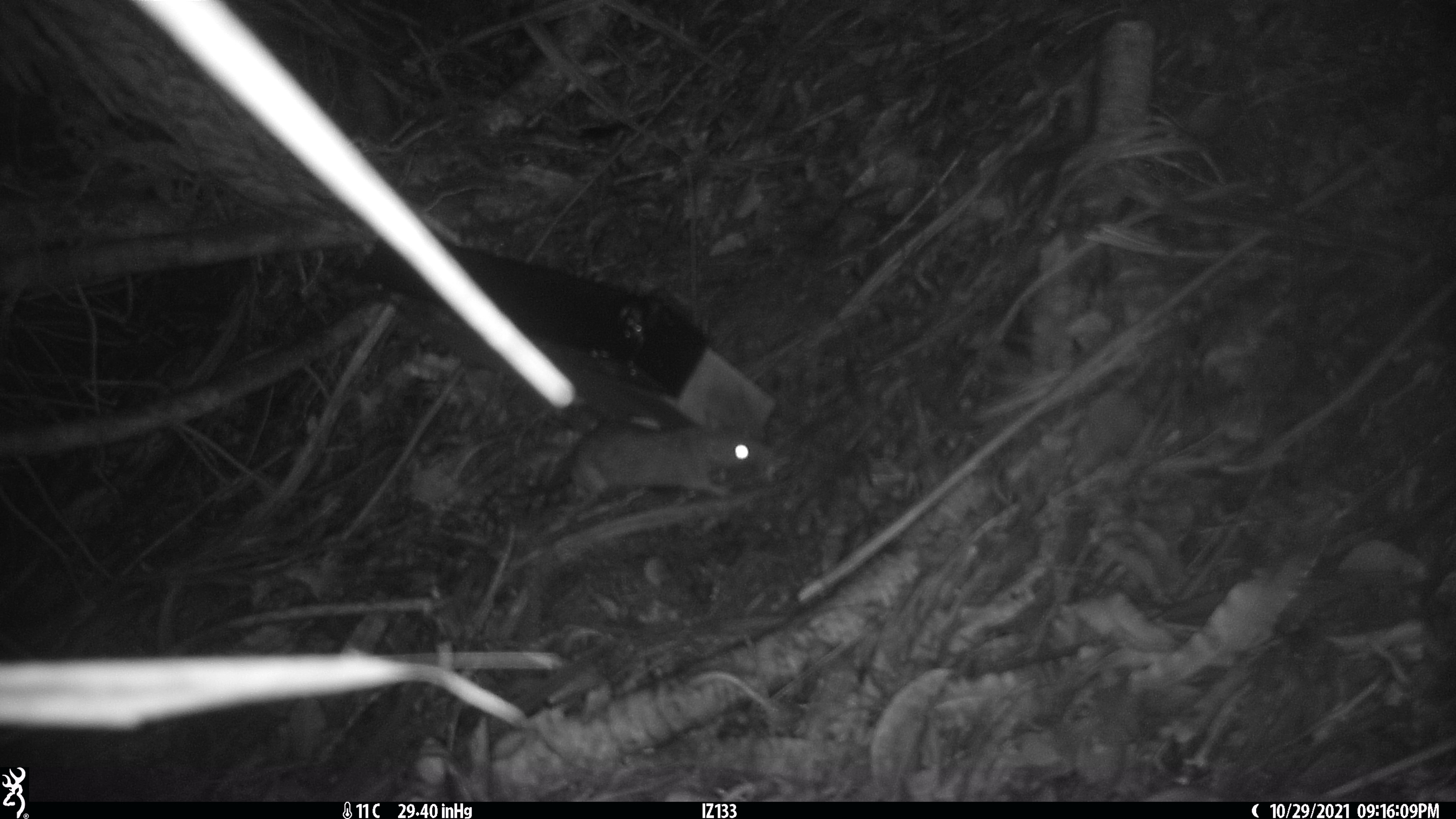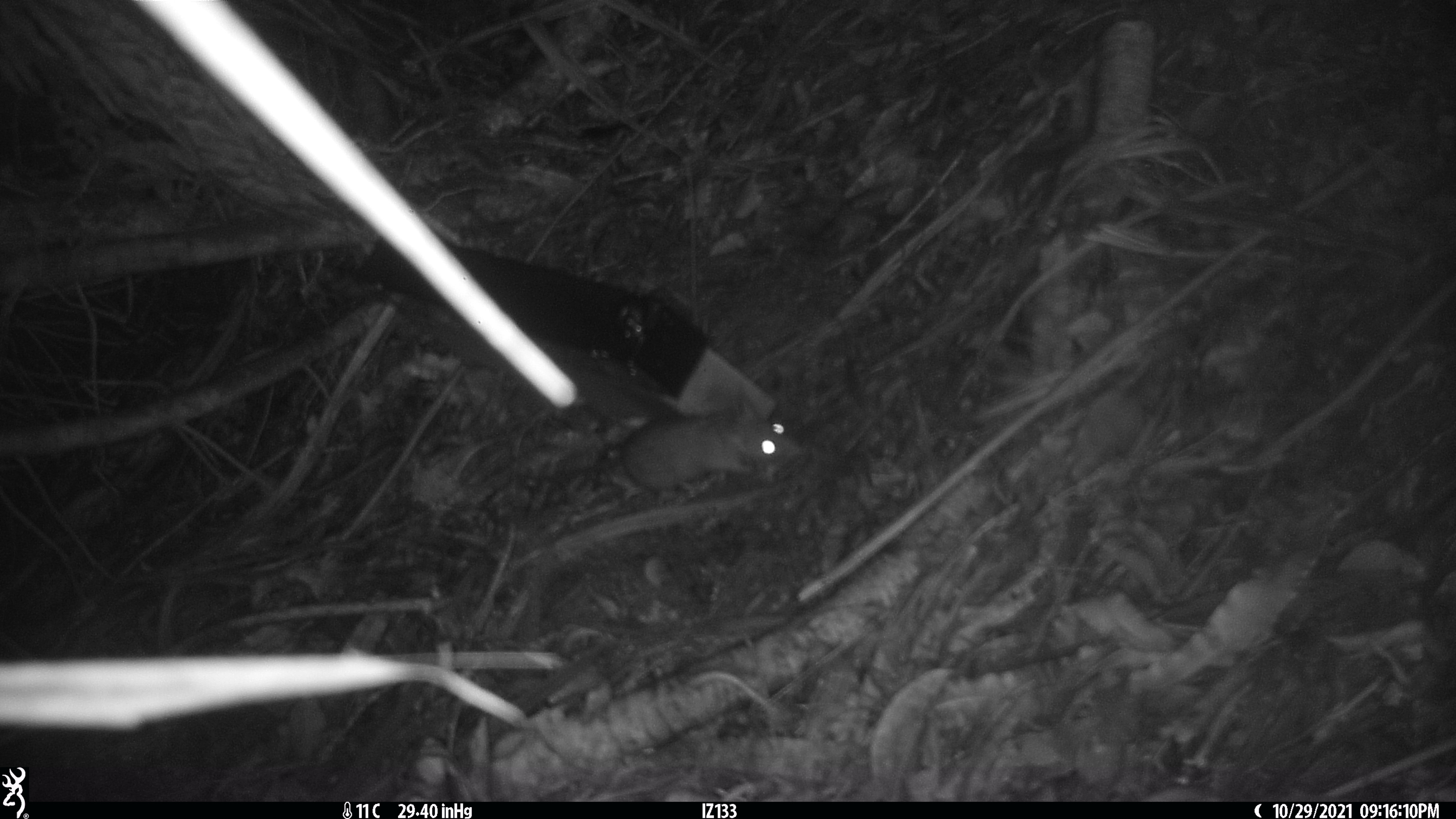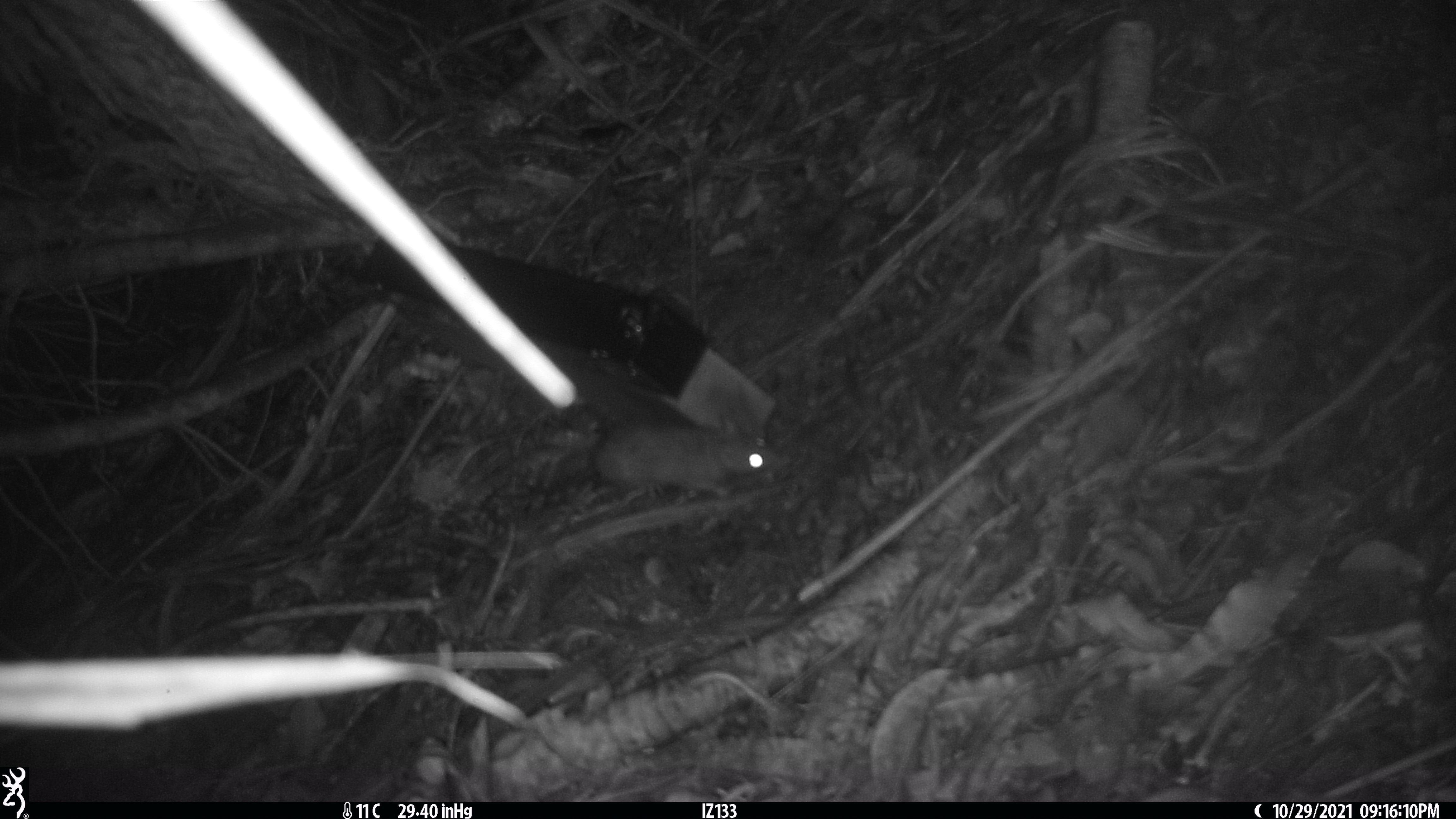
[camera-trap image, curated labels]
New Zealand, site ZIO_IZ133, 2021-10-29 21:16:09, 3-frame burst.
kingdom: Animalia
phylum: Chordata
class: Mammalia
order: Rodentia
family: Muridae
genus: Rattus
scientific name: Rattus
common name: rat